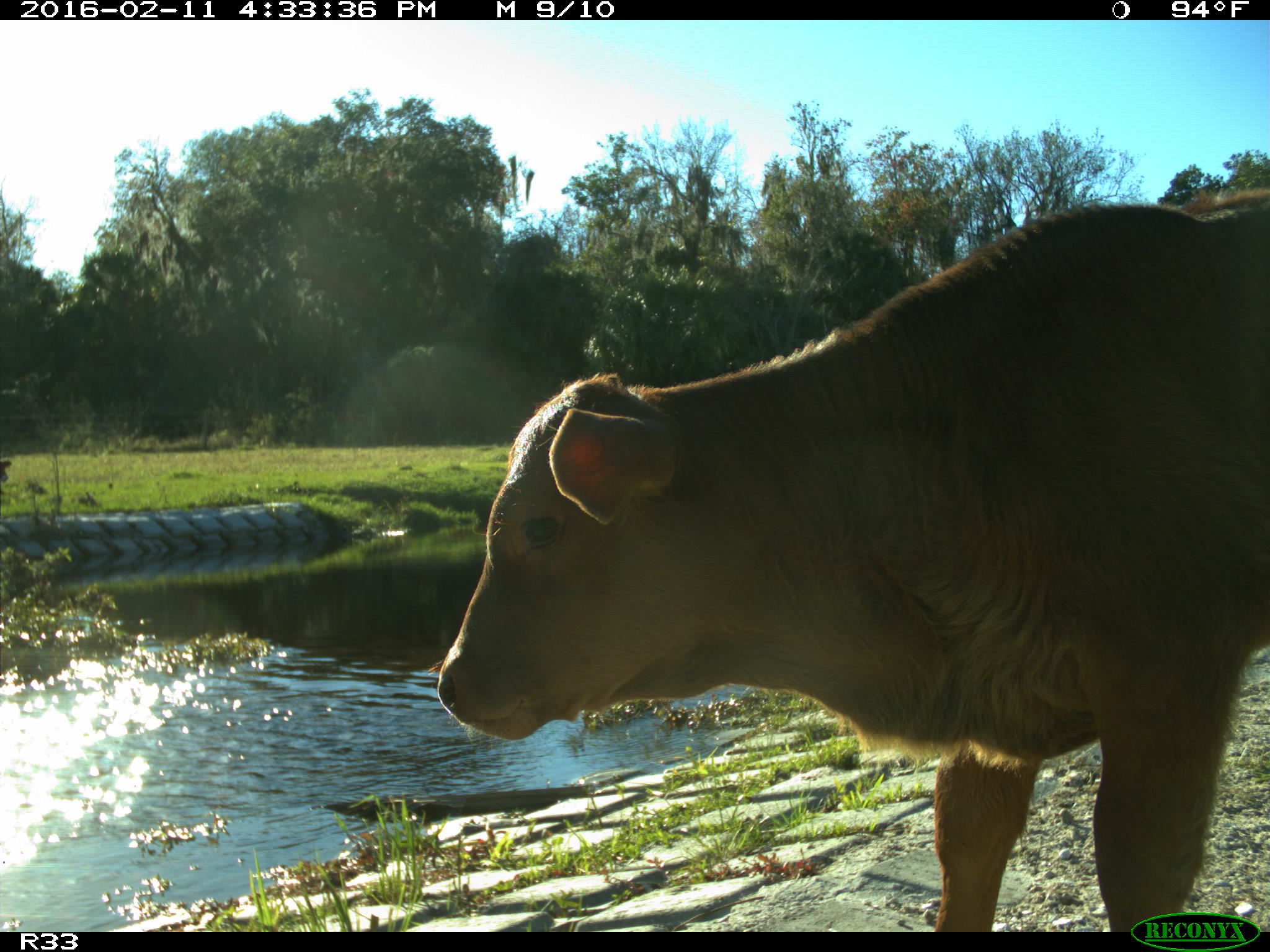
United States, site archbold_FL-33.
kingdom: Animalia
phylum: Chordata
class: Mammalia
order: Artiodactyla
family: Bovidae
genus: Bos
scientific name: Bos taurus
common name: domestic cow